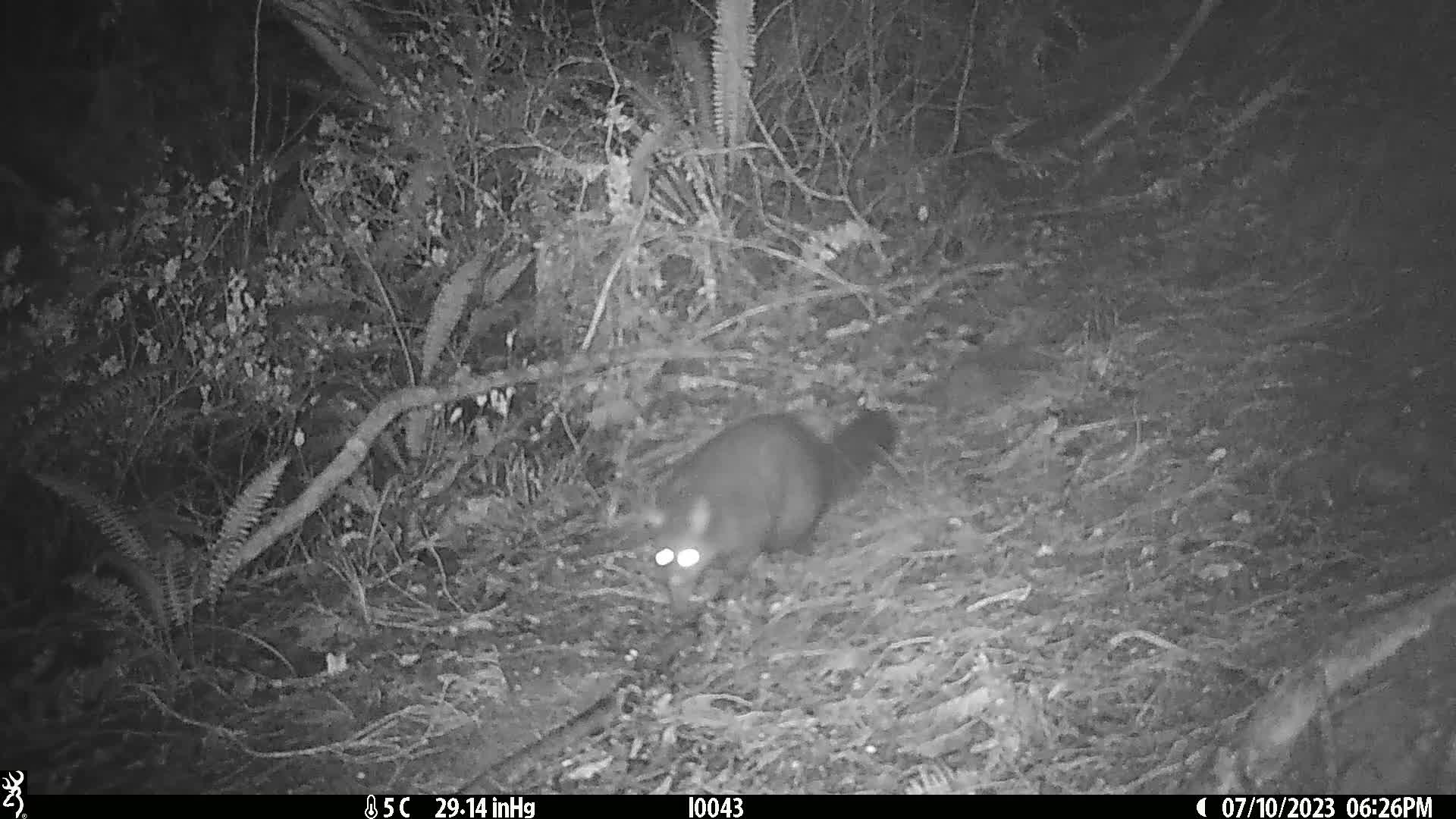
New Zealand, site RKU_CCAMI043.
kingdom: Animalia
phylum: Chordata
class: Mammalia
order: Diprotodontia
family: Phalangeridae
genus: Trichosurus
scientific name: Trichosurus vulpecula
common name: common brushtail possum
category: possum